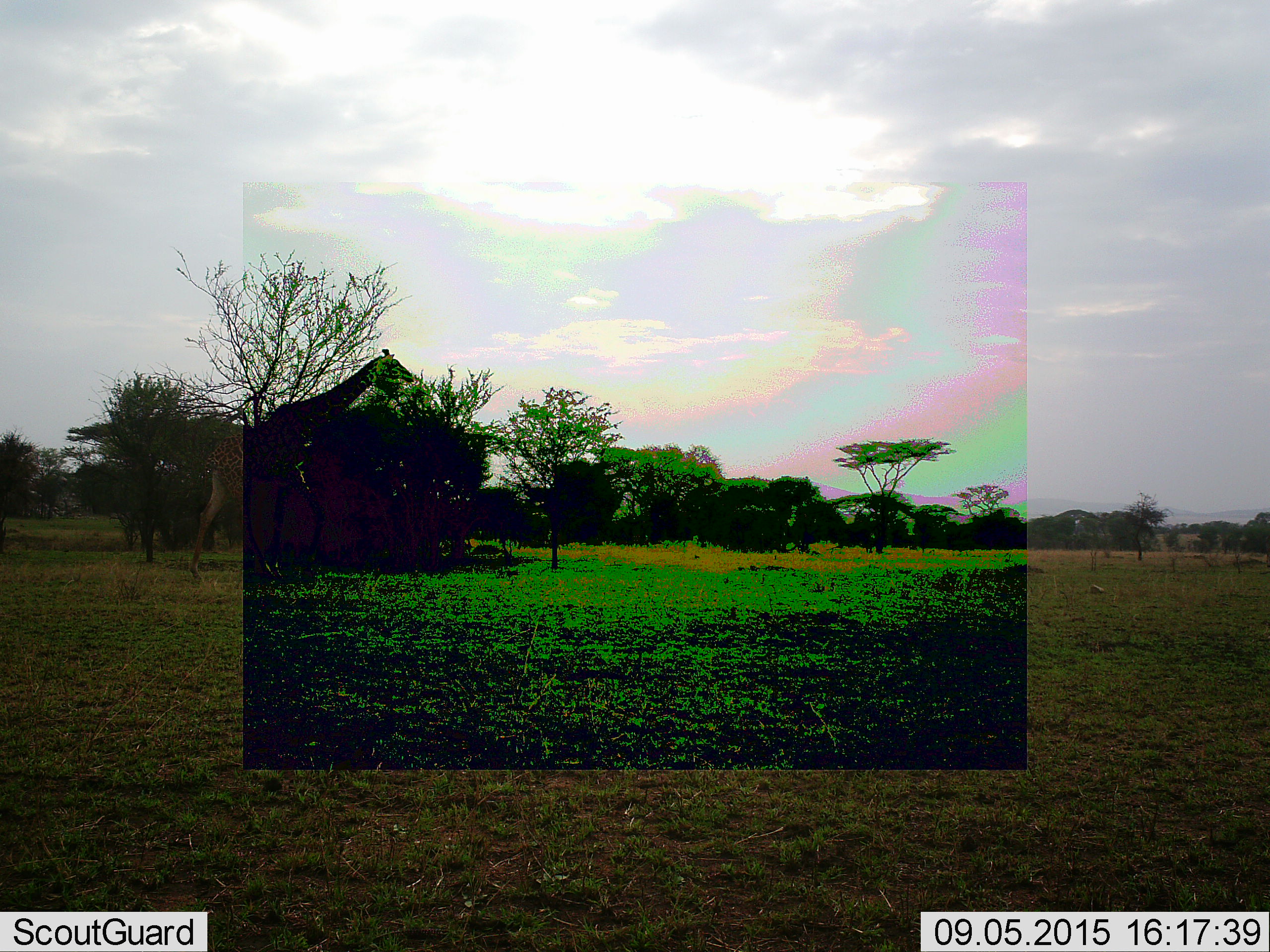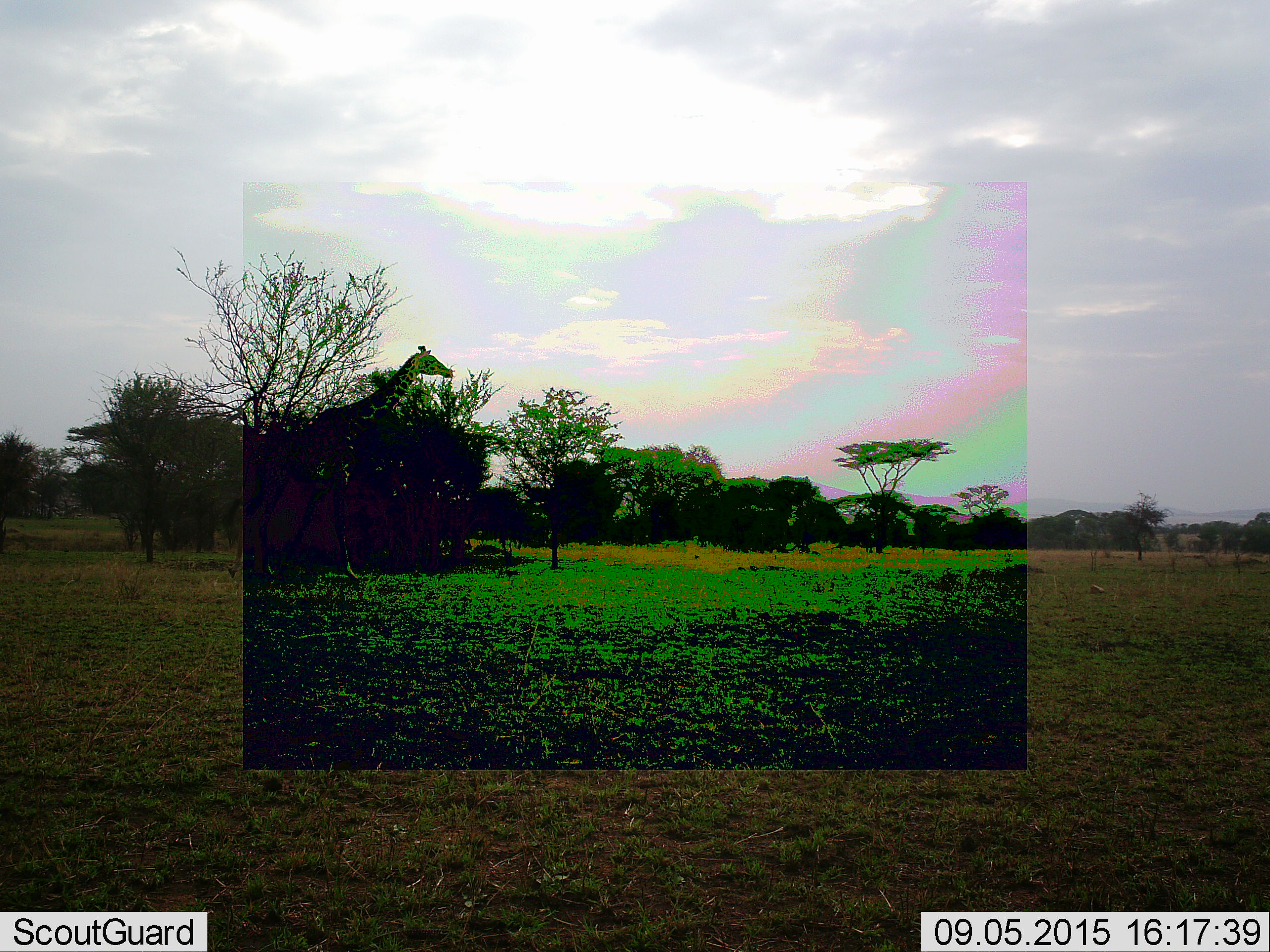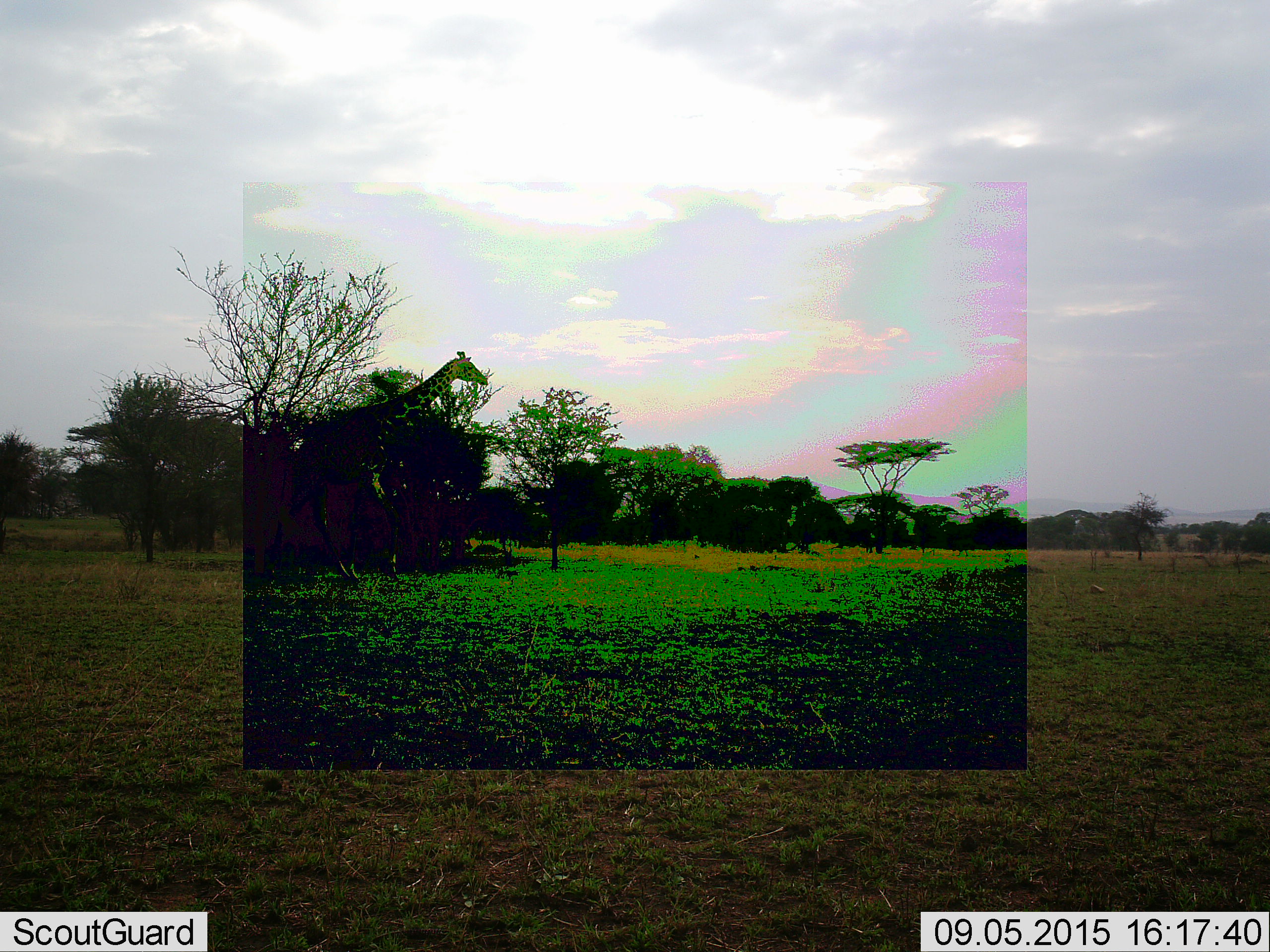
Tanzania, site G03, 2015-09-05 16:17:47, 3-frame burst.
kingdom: Animalia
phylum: Chordata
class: Mammalia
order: Artiodactyla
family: Giraffidae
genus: Giraffa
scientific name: Giraffa camelopardalis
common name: giraffe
Giraffe (Giraffa camelopardalis), count 1. Behavior (volunteer vote fractions): standing 6%, resting 0%, moving 94%, interacting 0%. Young present (vote fraction): 0%. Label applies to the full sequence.